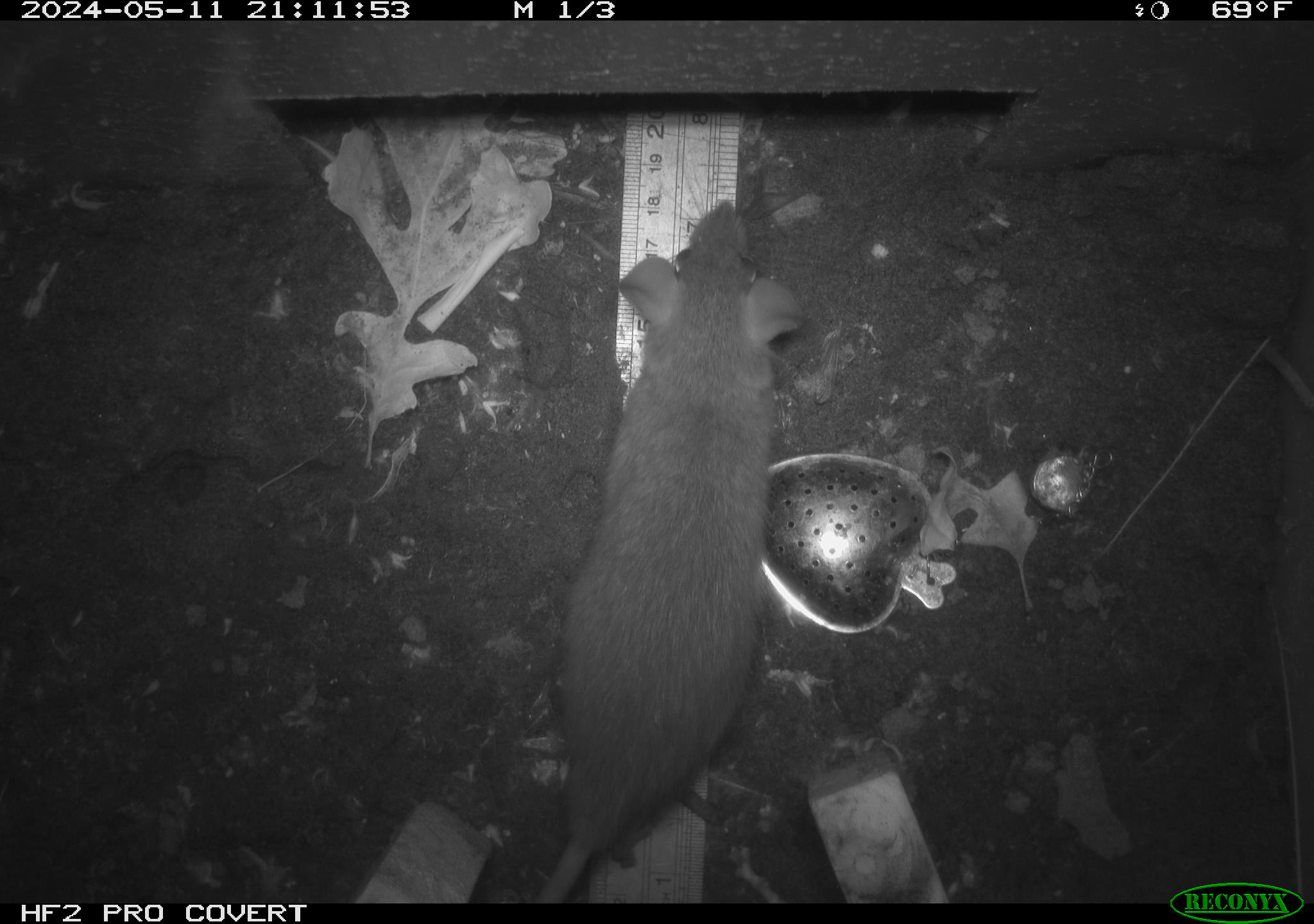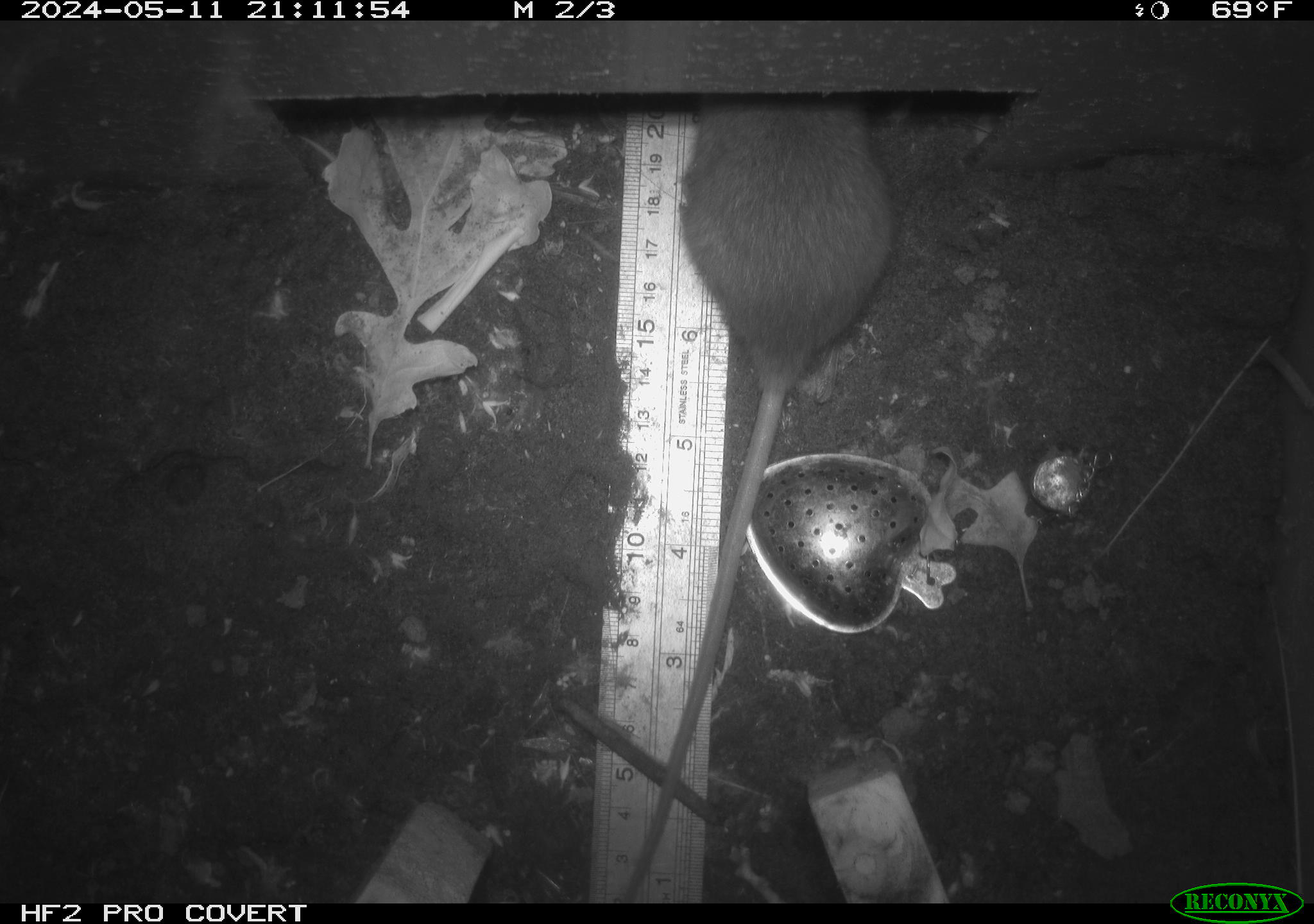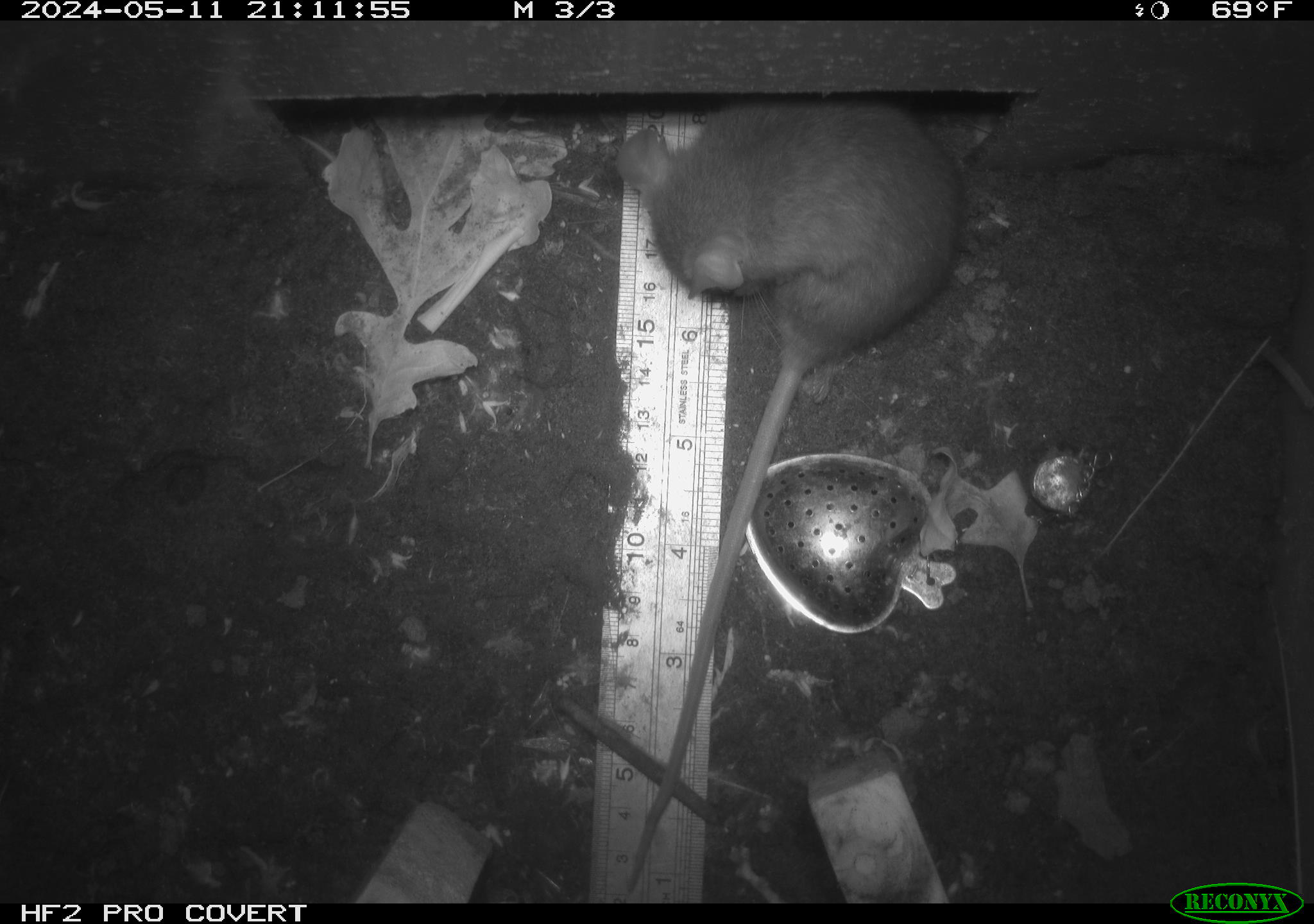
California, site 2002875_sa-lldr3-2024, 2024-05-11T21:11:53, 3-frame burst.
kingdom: Animalia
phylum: Chordata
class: Mammalia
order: Rodentia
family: Muridae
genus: Rattus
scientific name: Rattus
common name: rat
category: rattus species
Rattus species (rat) (Rattus).